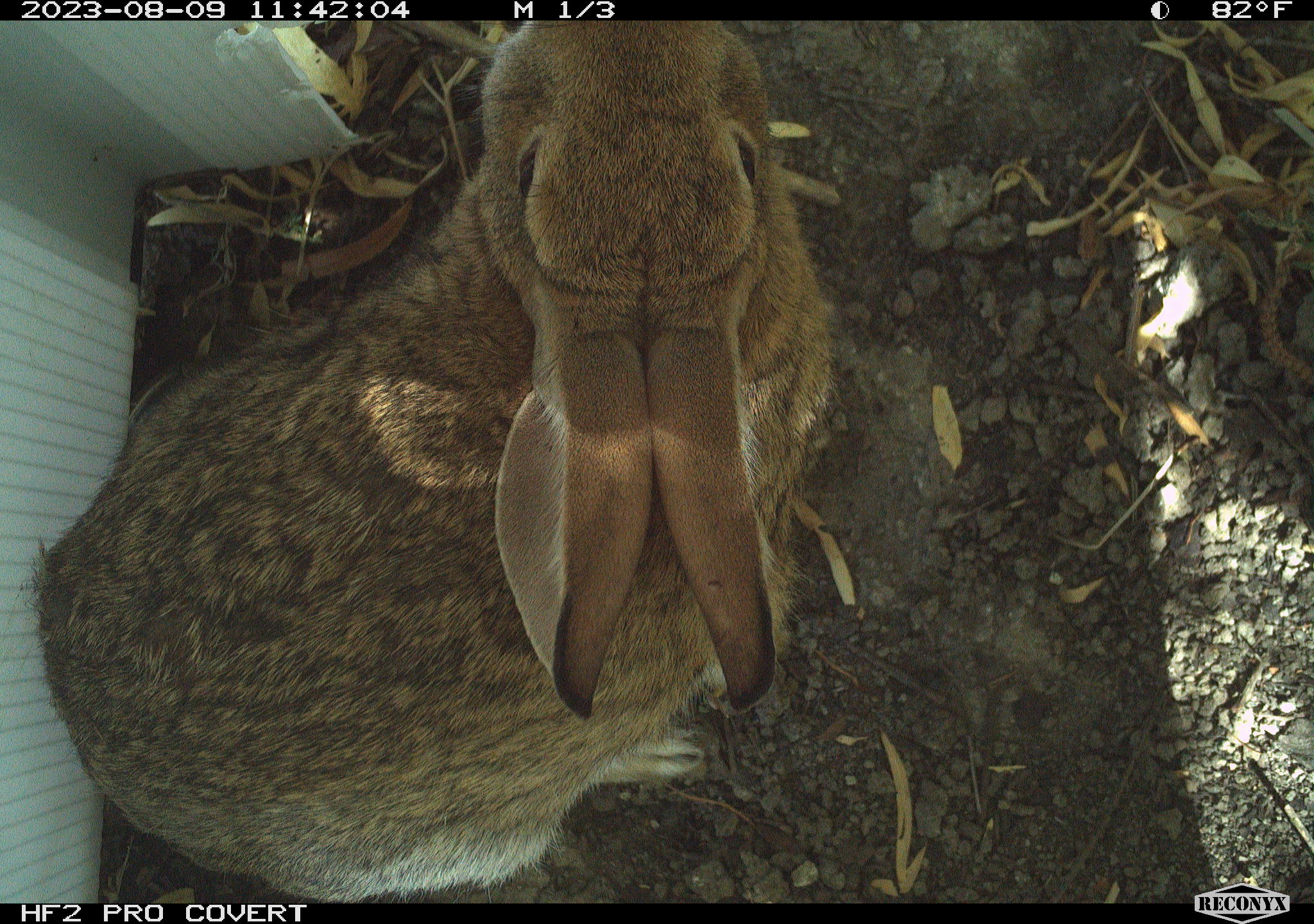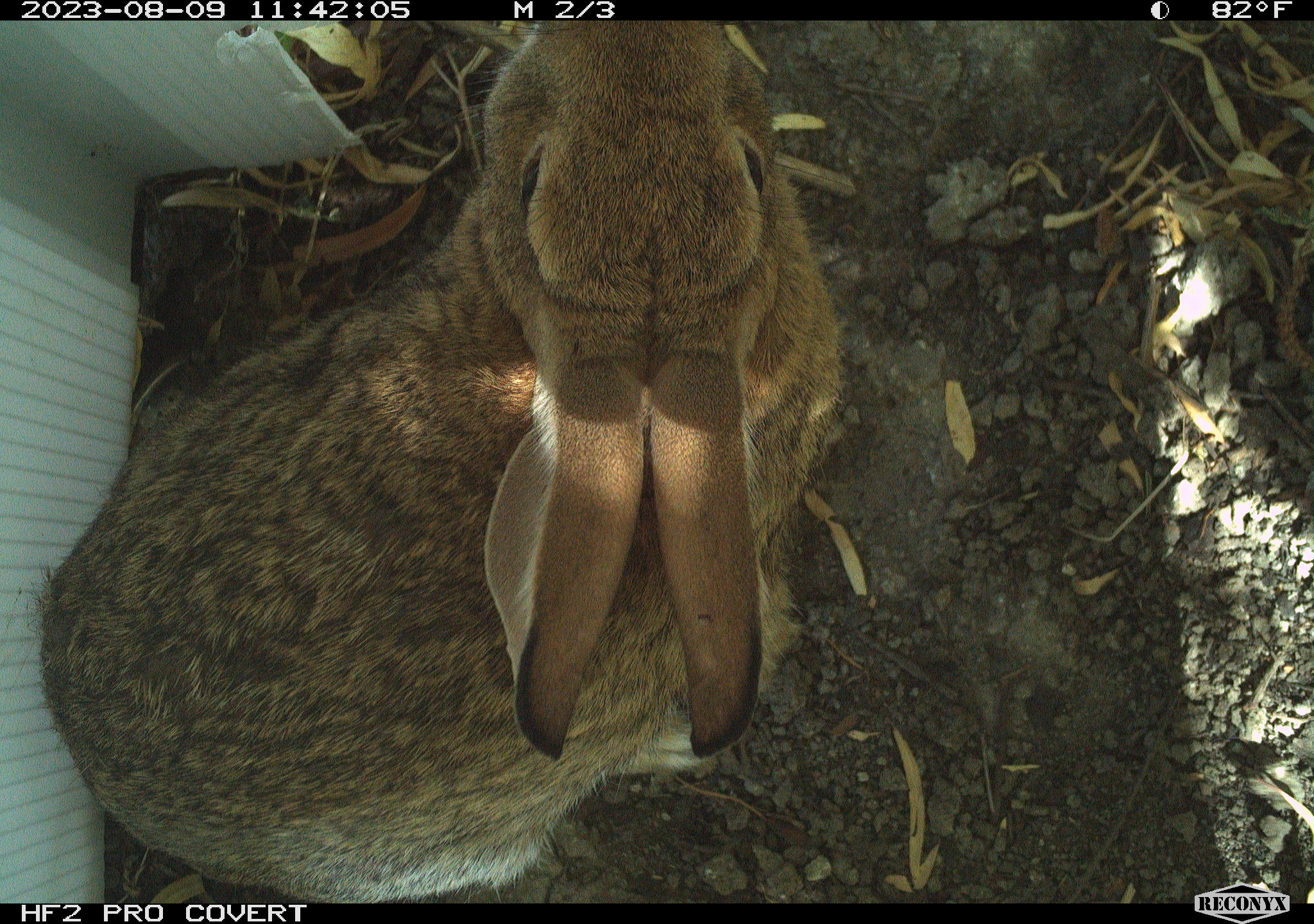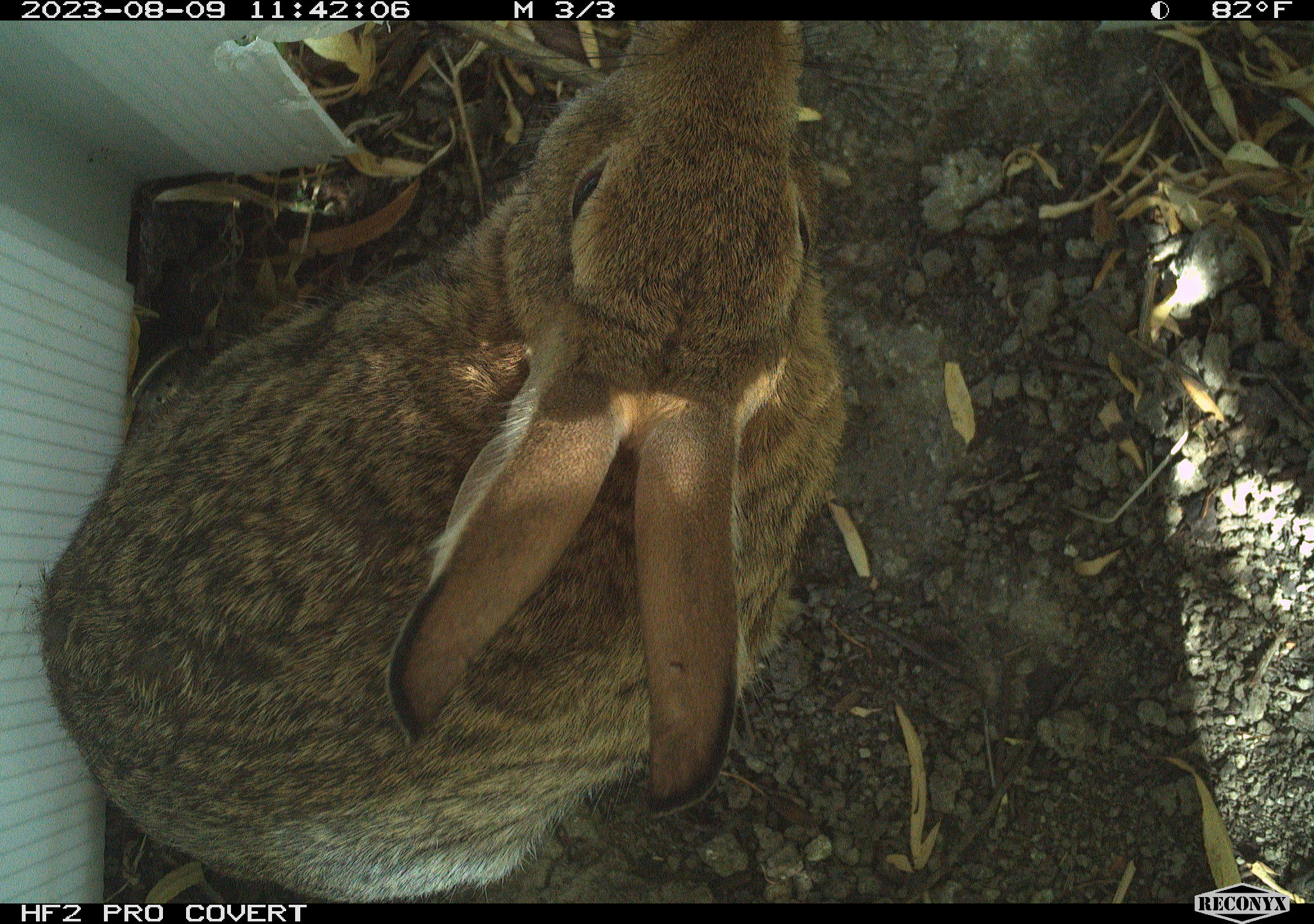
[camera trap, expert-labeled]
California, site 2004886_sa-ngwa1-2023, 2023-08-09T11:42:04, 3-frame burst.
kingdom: Animalia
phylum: Chordata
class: Mammalia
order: Lagomorpha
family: Leporidae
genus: Sylvilagus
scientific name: Sylvilagus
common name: cottontail rabbits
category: sylvilagus species